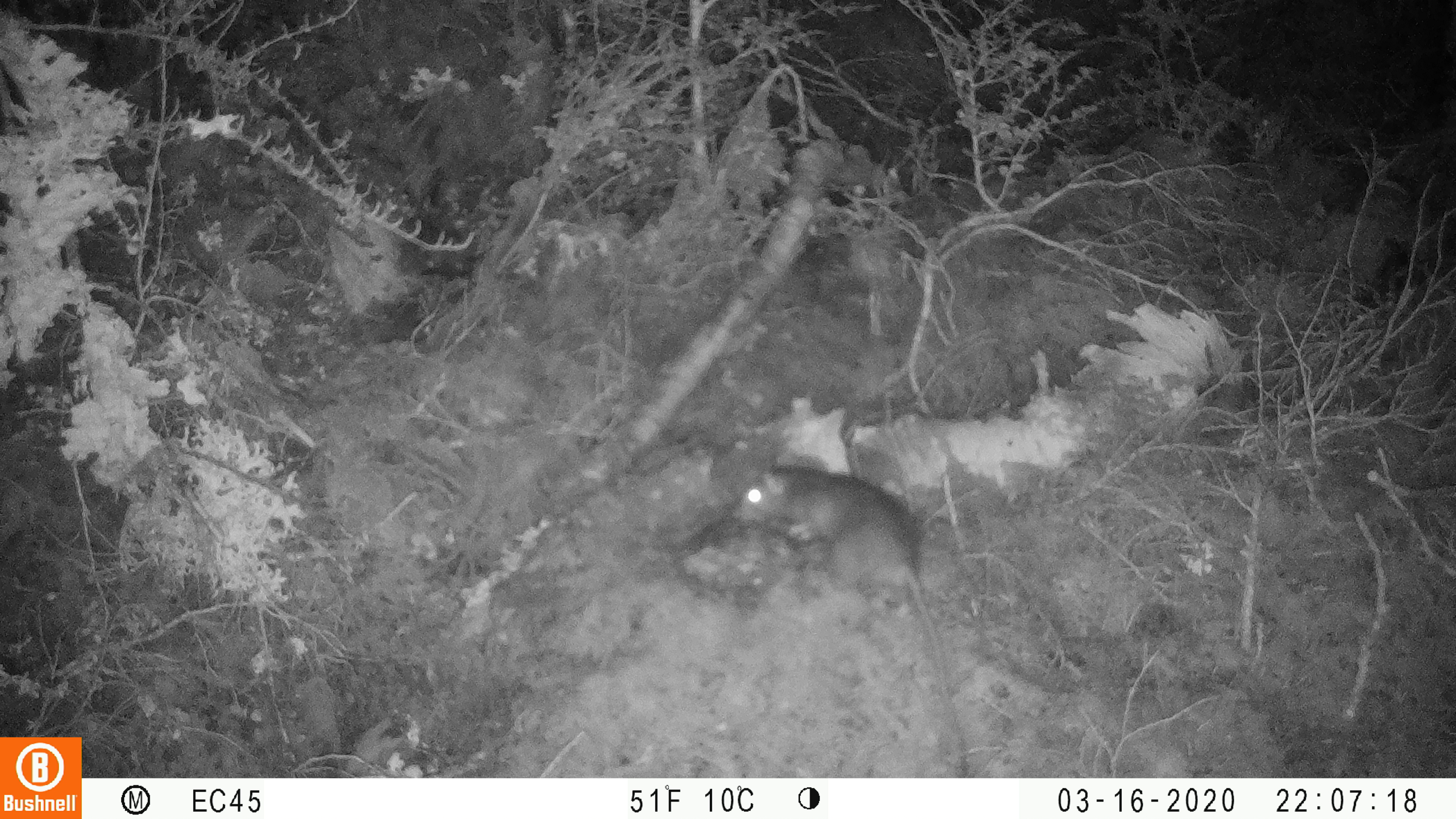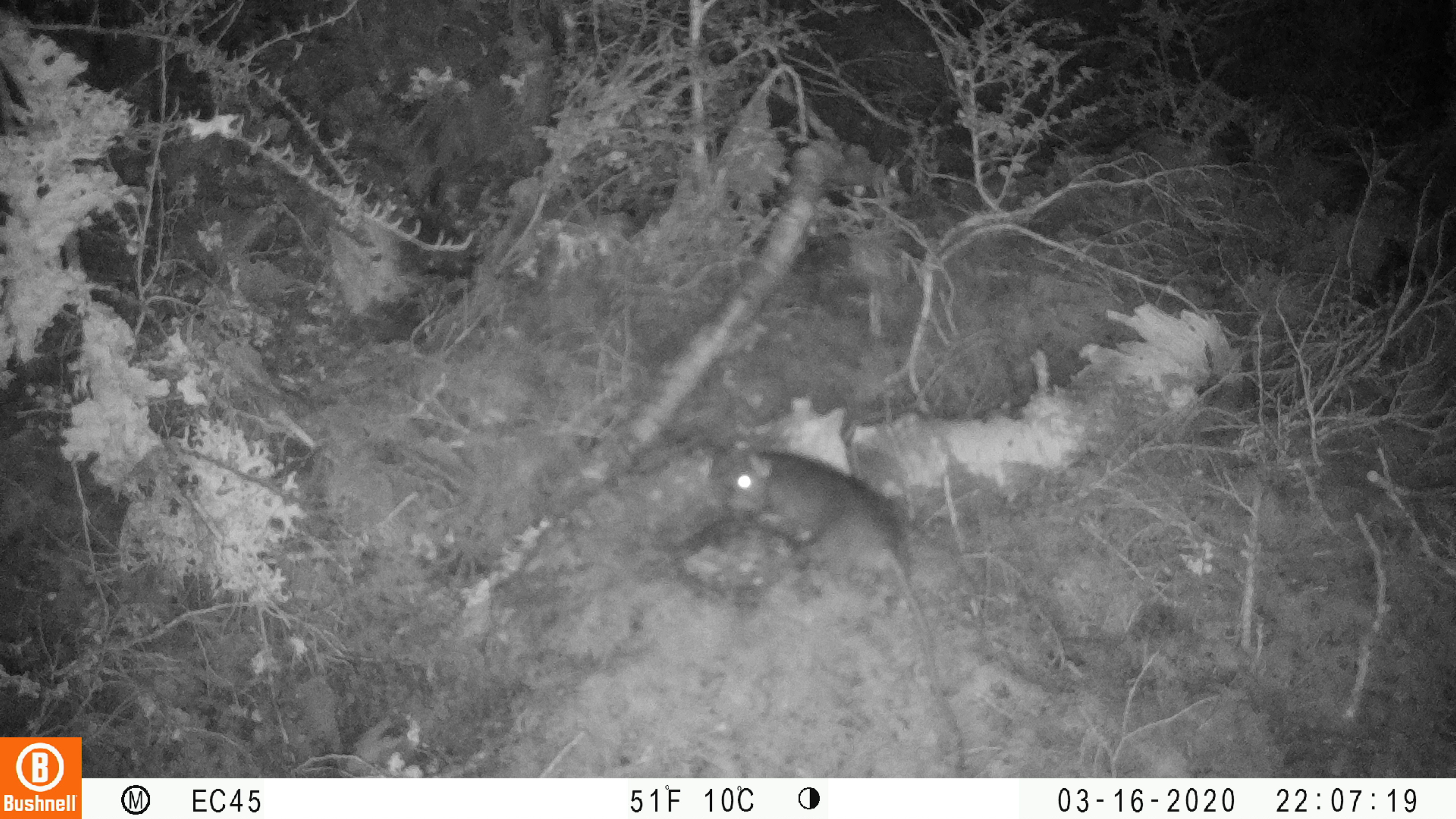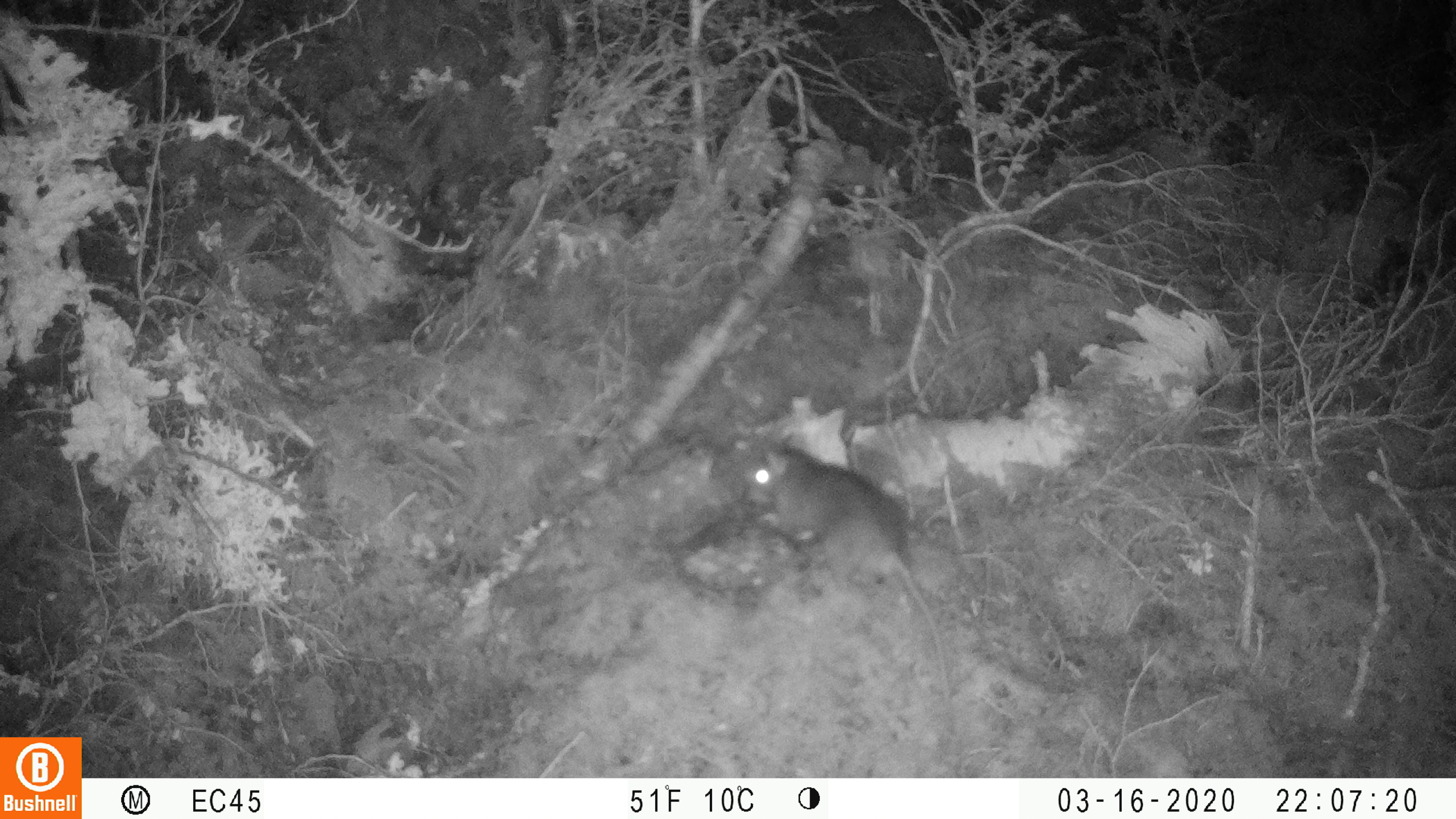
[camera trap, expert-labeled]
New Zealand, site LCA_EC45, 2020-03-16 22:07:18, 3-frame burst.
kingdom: Animalia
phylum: Chordata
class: Mammalia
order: Rodentia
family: Muridae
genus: Rattus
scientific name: Rattus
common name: rat